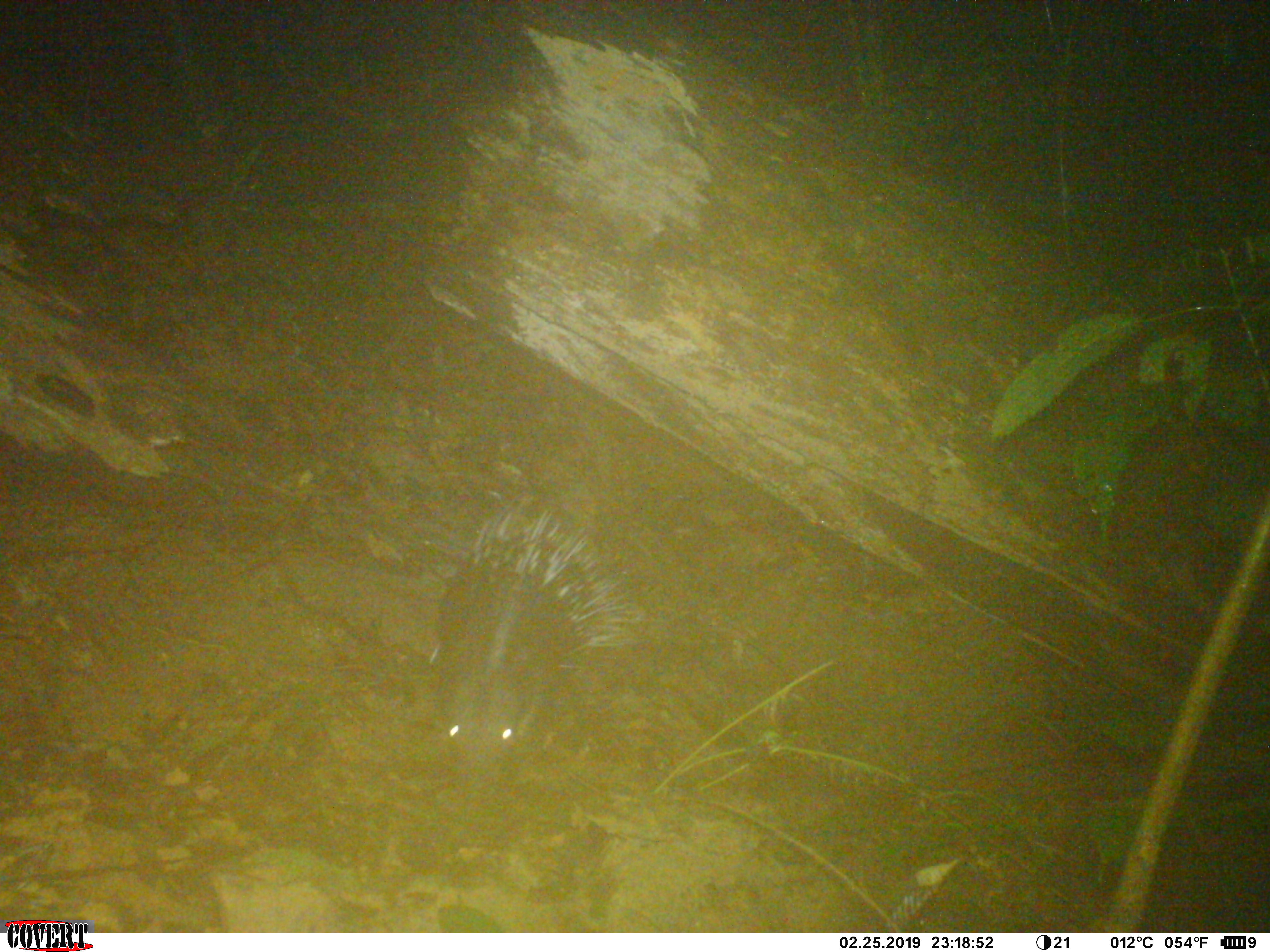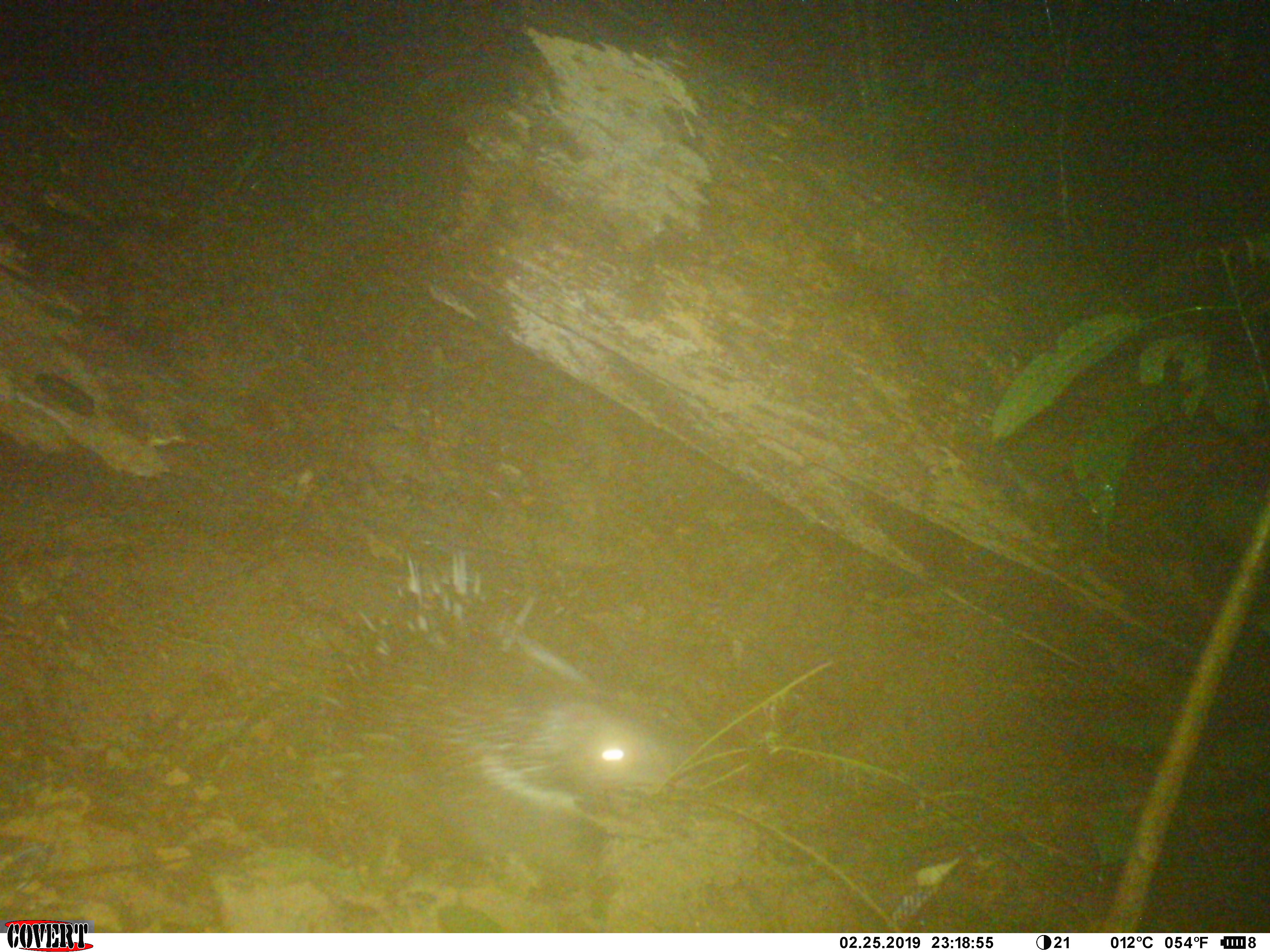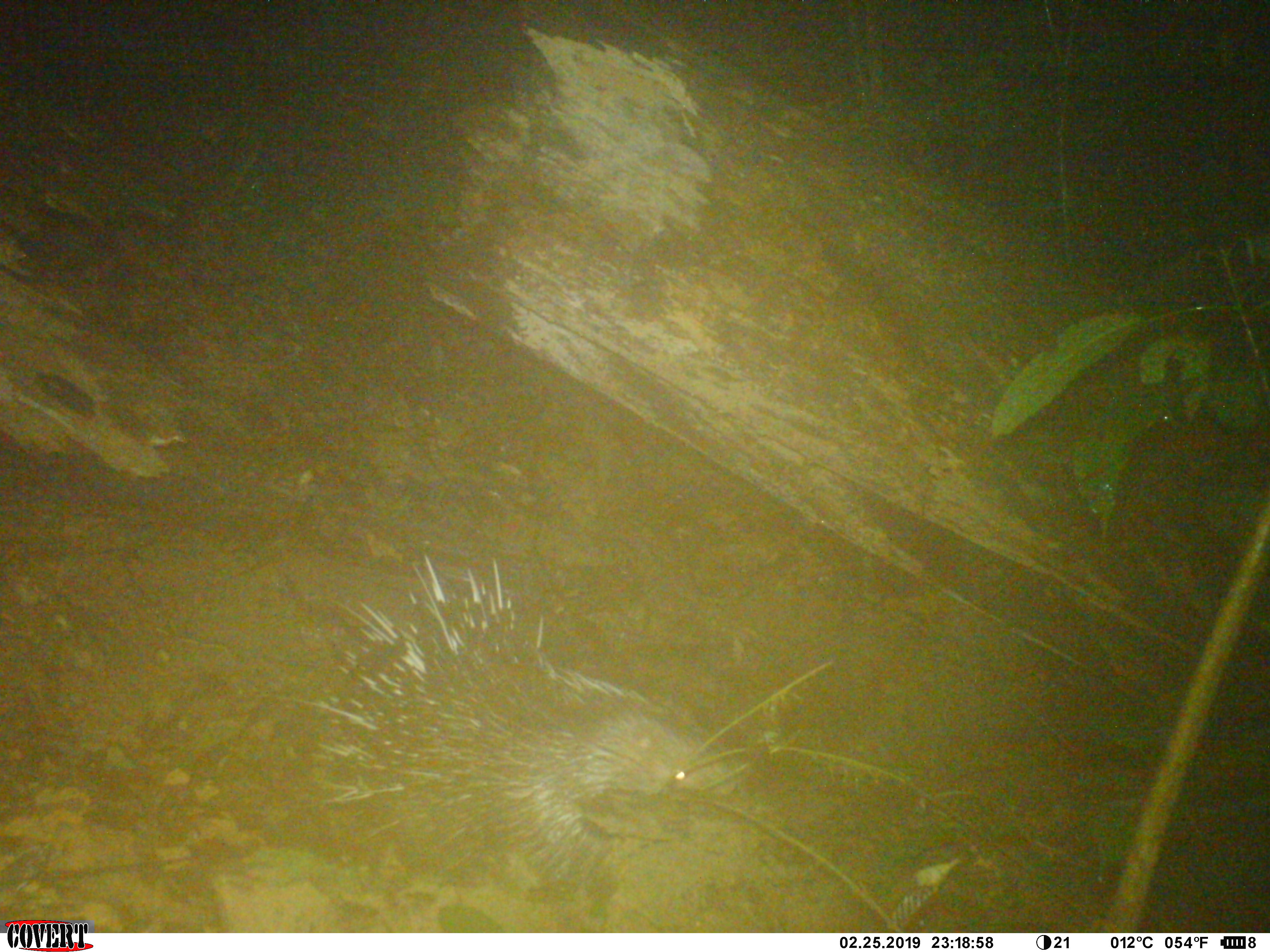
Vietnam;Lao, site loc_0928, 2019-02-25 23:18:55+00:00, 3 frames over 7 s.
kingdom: Animalia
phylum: Chordata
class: Mammalia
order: Rodentia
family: Hystricidae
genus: Hystrix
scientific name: Hystrix brachyura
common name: malayan porcupine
Malayan porcupine (Hystrix brachyura). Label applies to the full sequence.